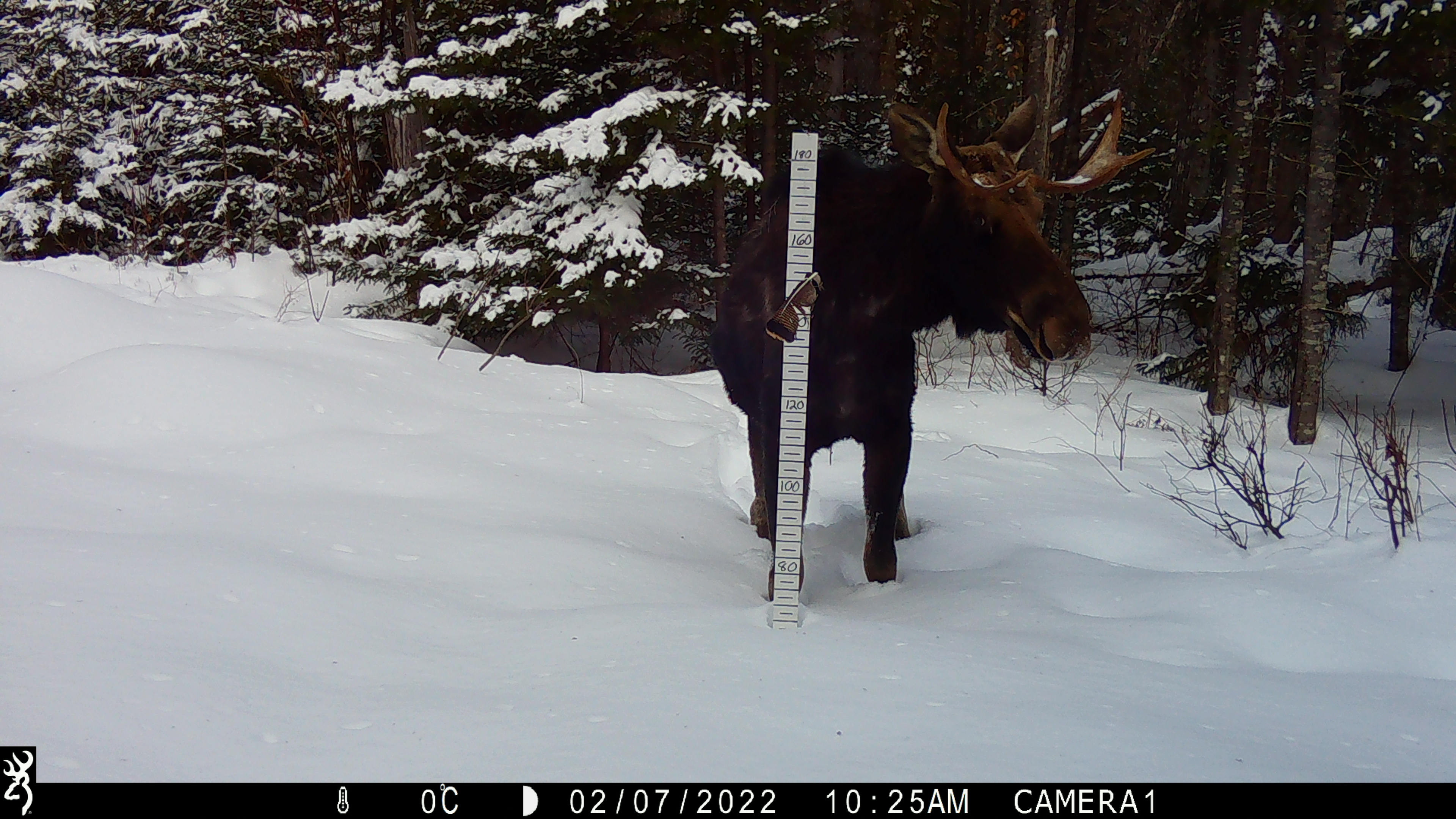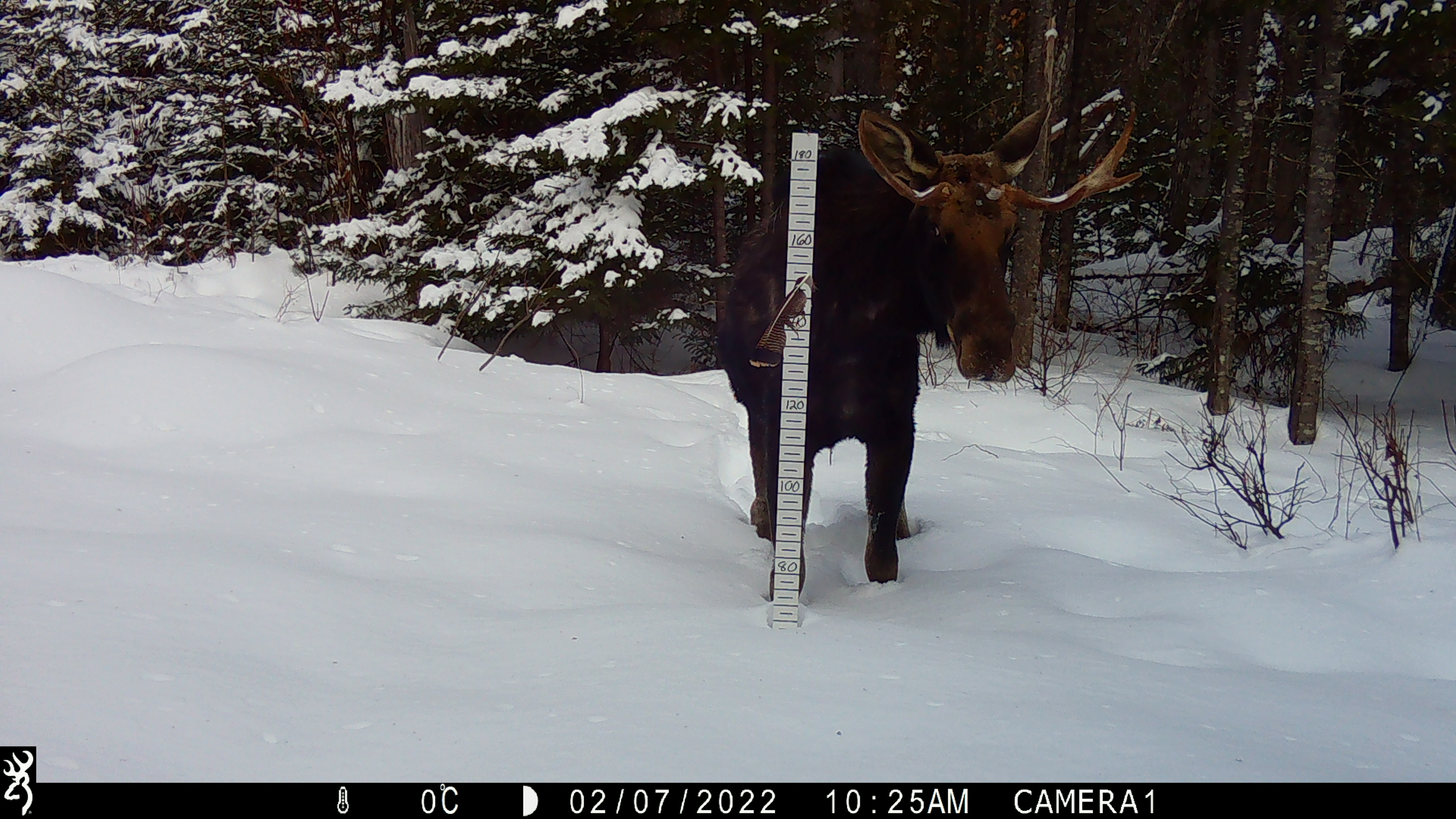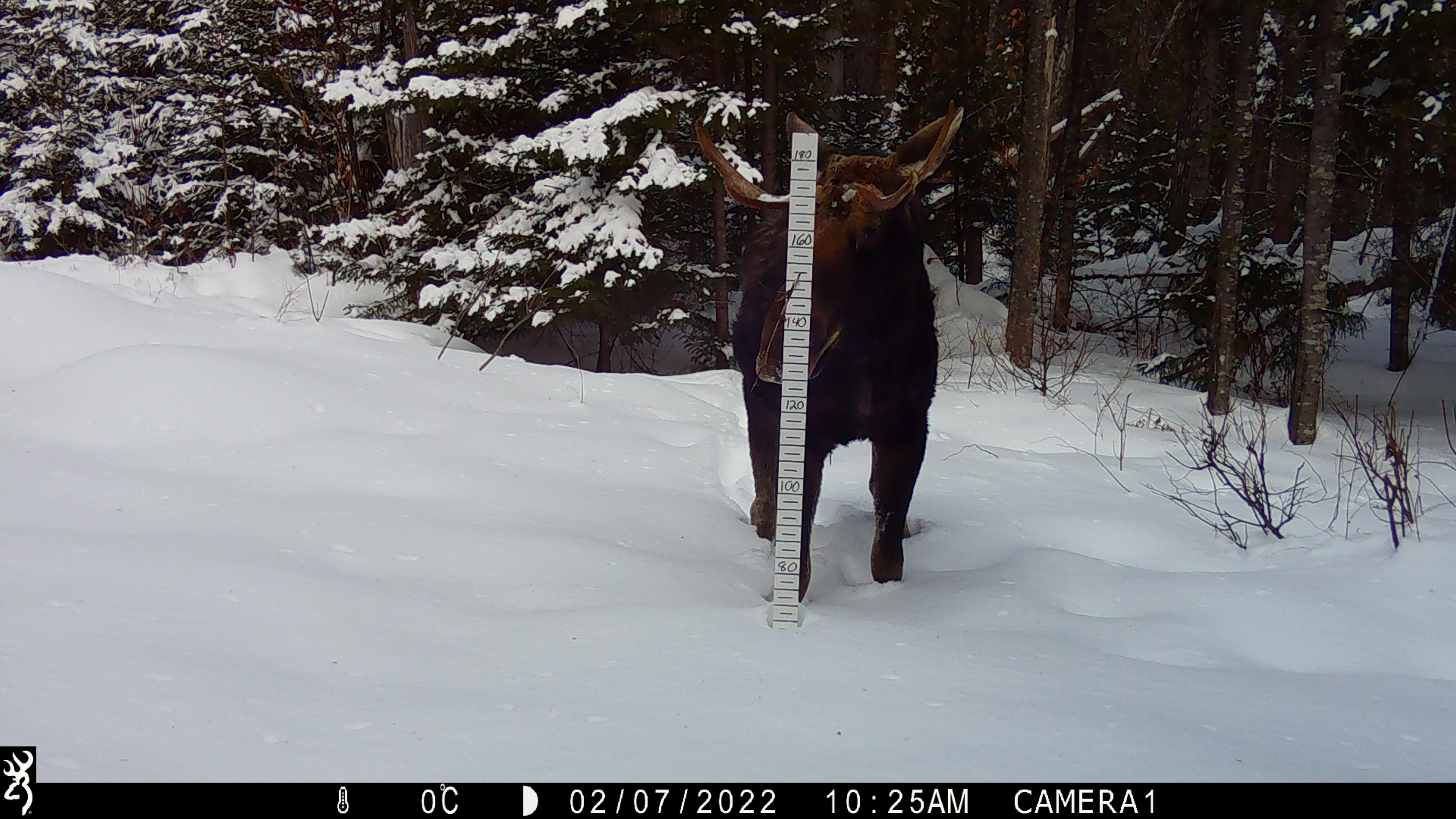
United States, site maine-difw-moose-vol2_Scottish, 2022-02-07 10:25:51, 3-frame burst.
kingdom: Animalia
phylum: Chordata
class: Mammalia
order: Artiodactyla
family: Cervidae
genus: Alces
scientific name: Alces alces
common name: moose